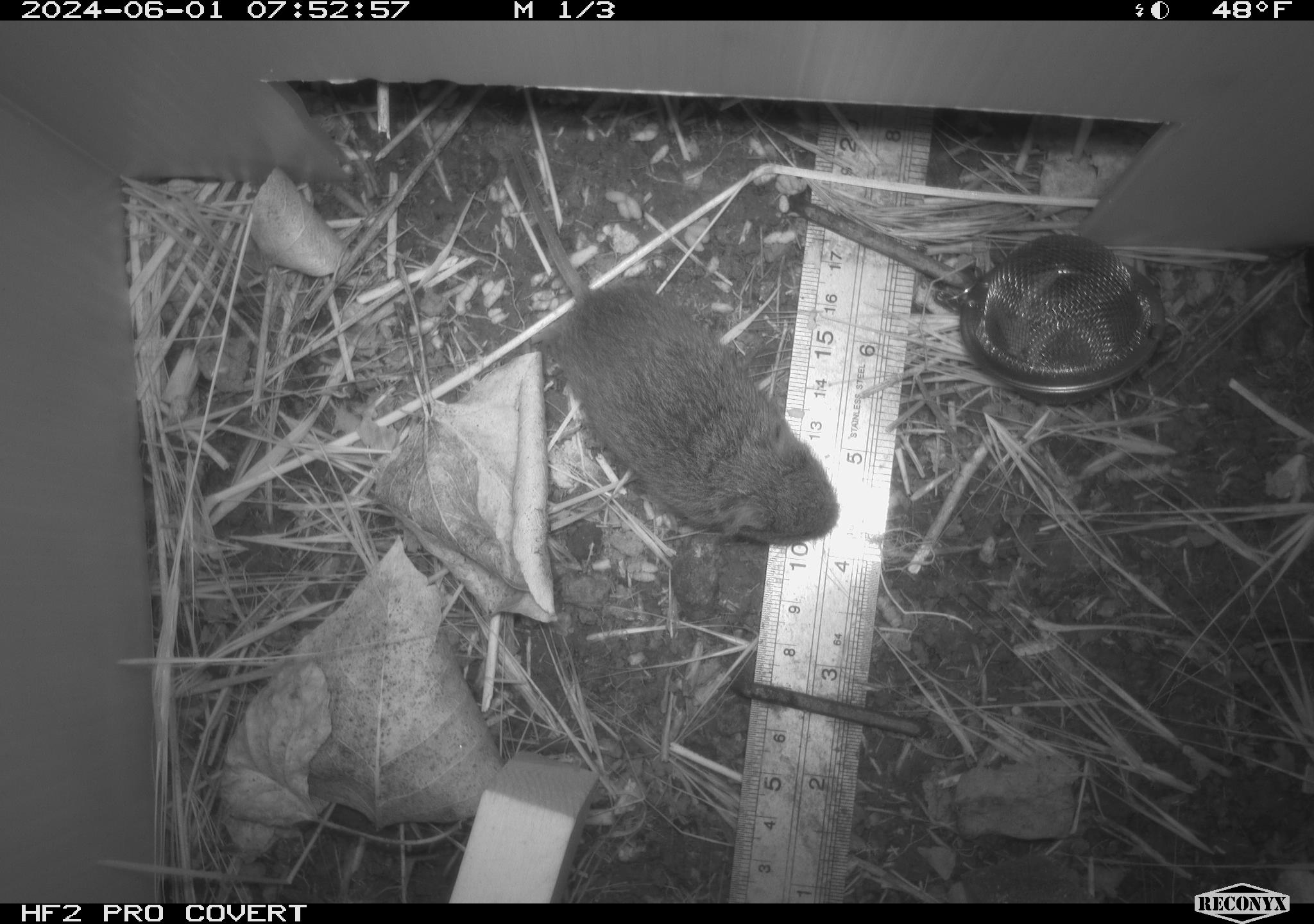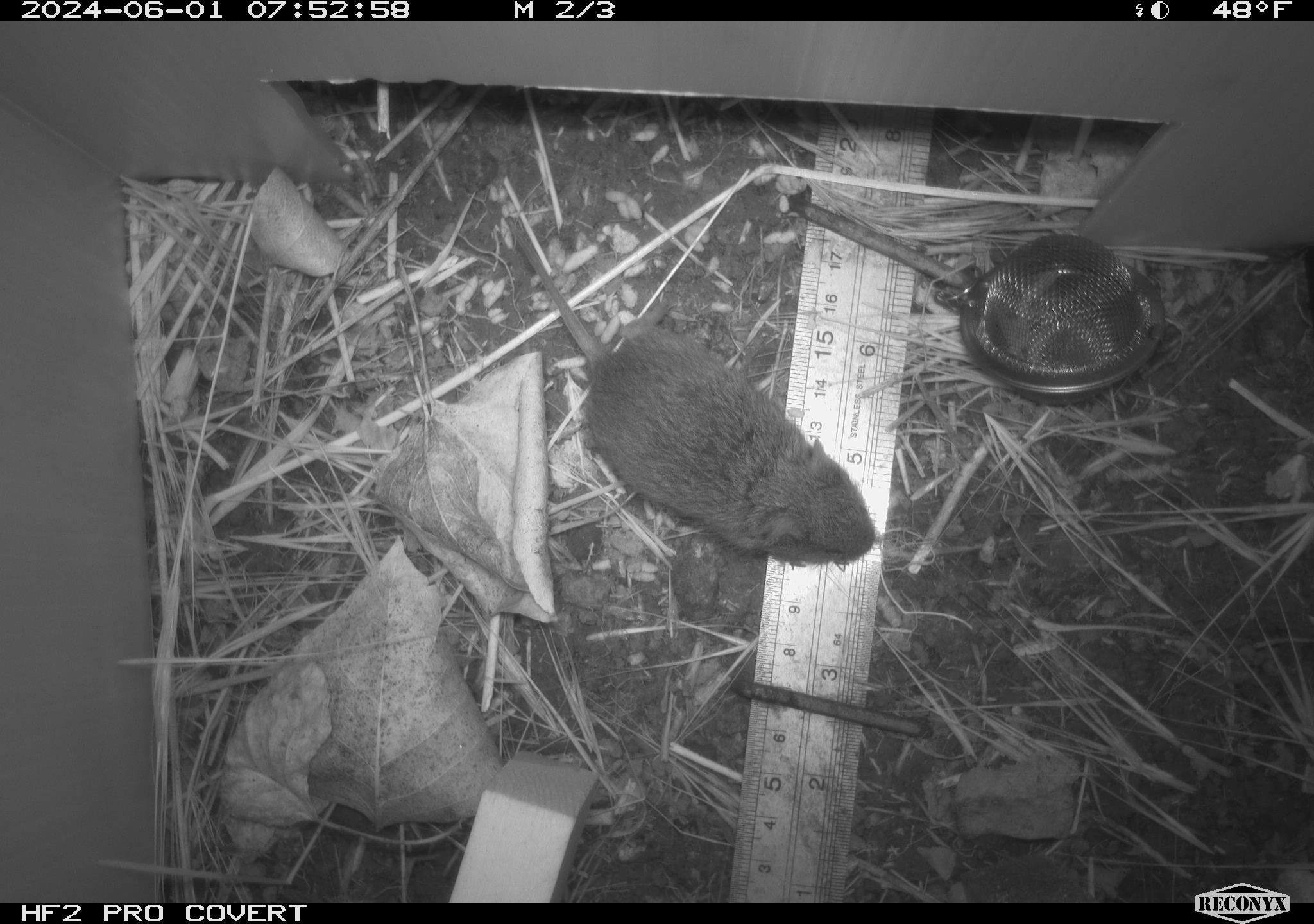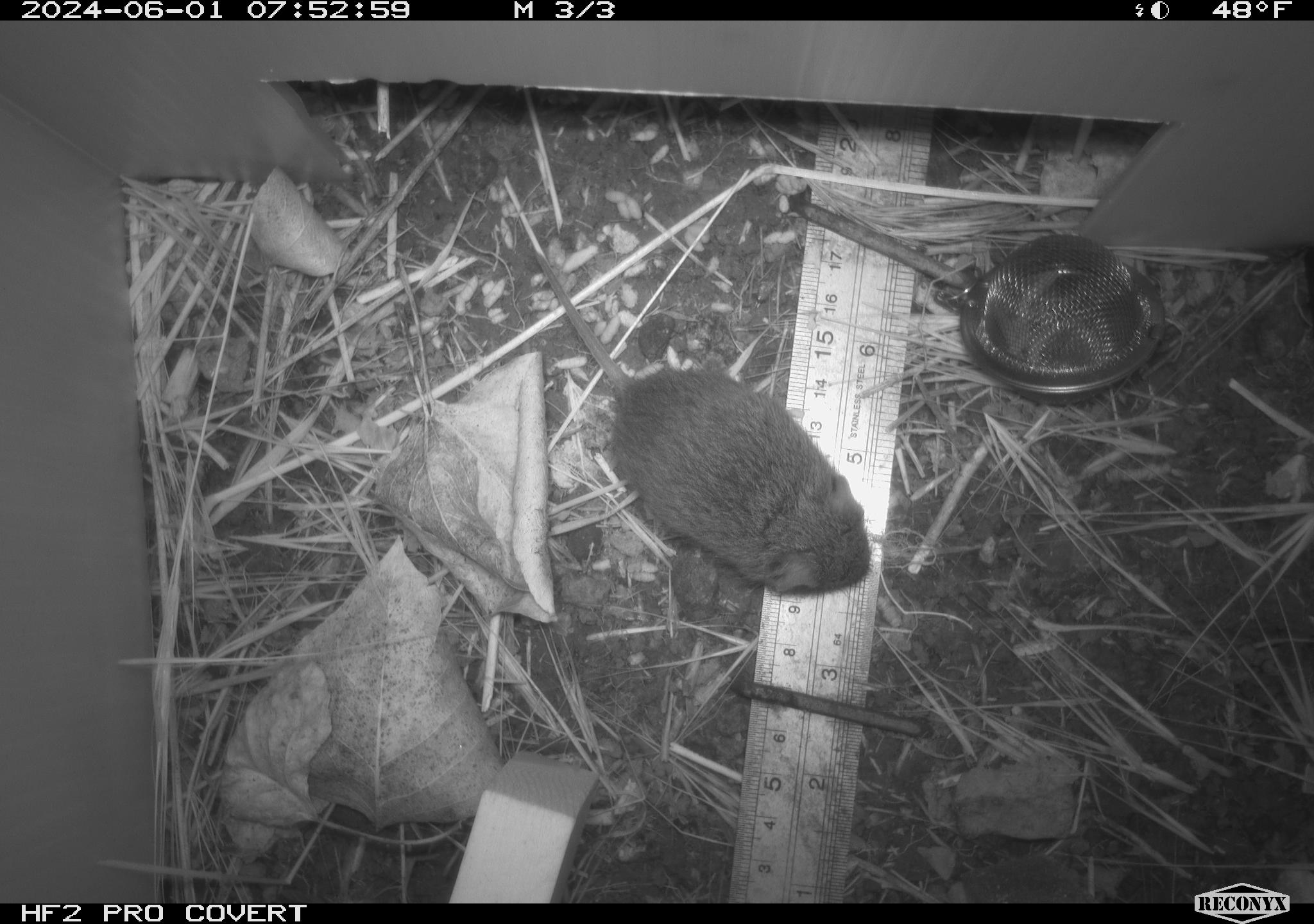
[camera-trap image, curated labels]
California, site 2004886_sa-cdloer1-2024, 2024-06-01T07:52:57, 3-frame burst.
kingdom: Animalia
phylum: Chordata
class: Mammalia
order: Rodentia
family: Cricetidae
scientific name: Arvicolinae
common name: voles, lemmings, and muskrats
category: arvicolinae subfamily